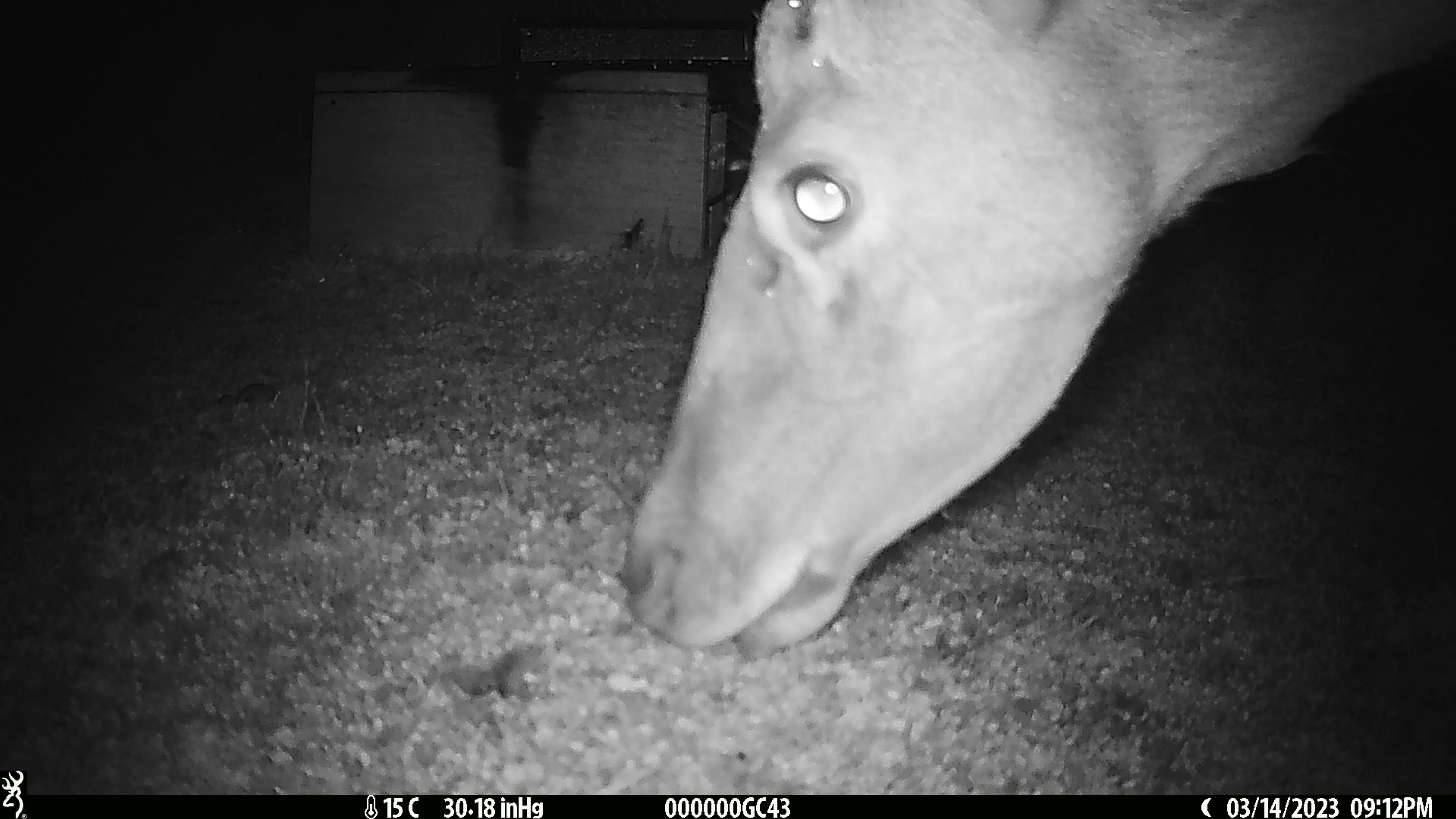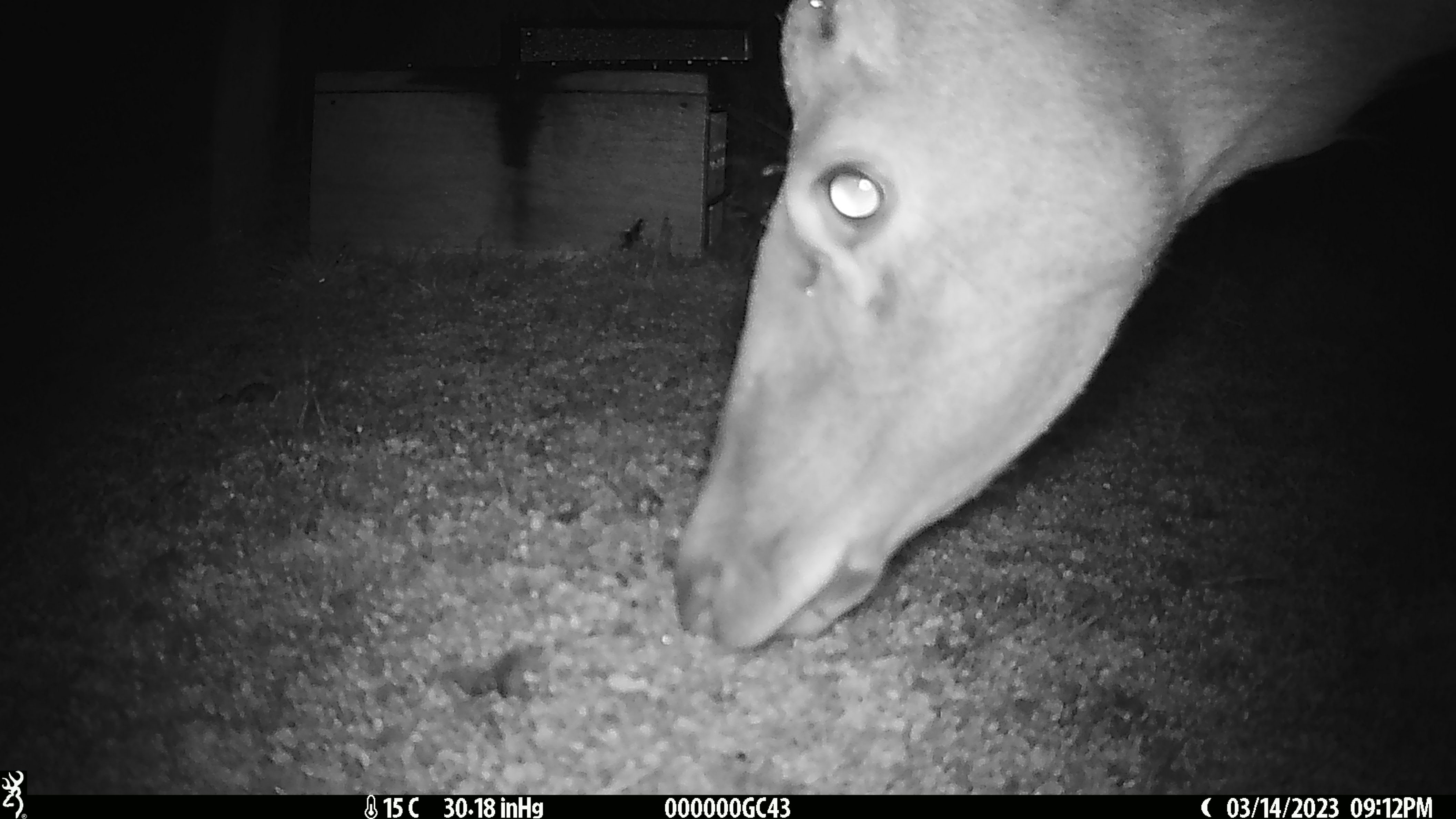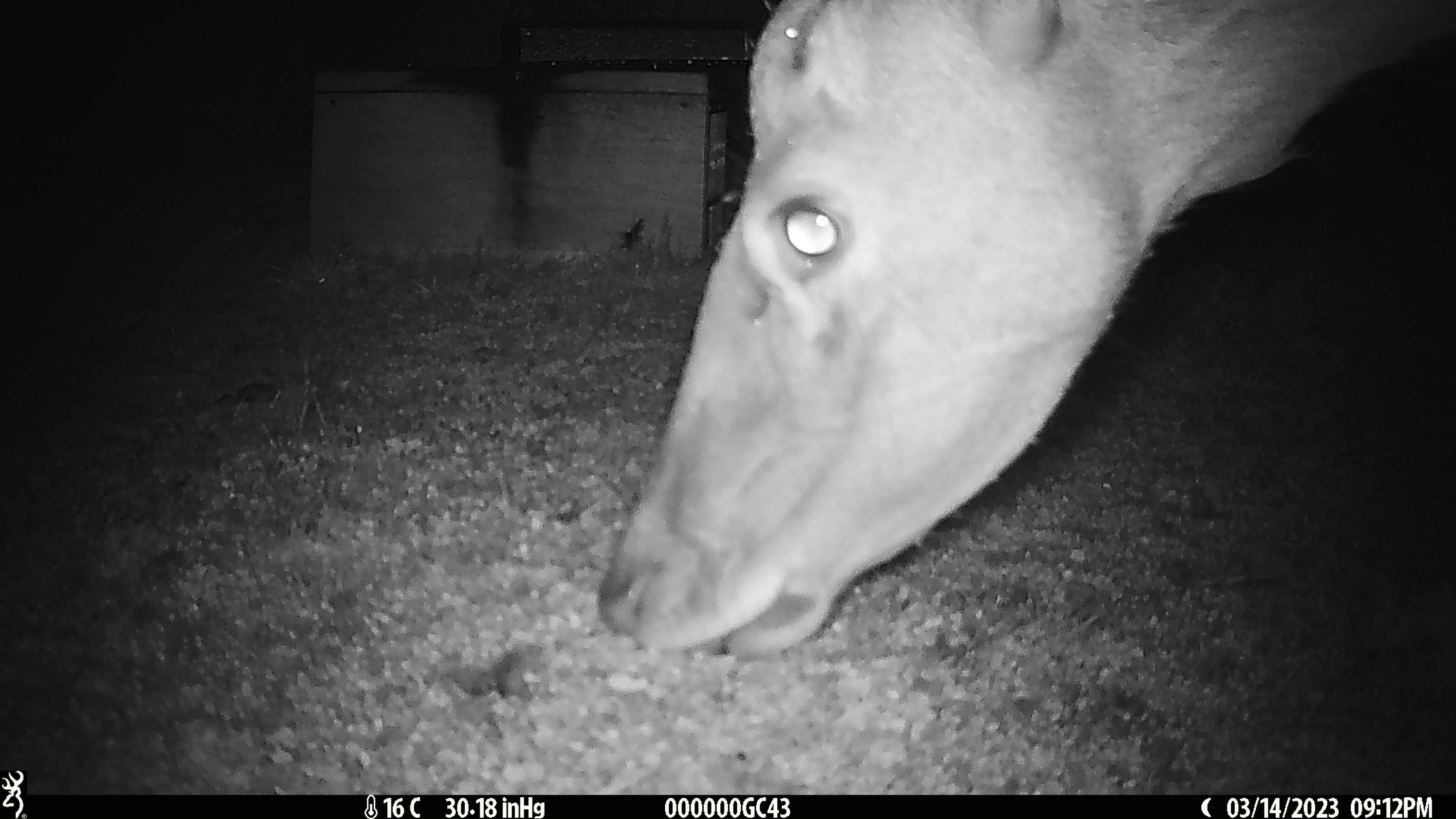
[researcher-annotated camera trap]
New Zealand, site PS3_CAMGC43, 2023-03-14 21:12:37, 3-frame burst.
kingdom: Animalia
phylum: Chordata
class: Mammalia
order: Artiodactyla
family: Cervidae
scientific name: Cervidae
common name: deer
Deer (Cervidae).